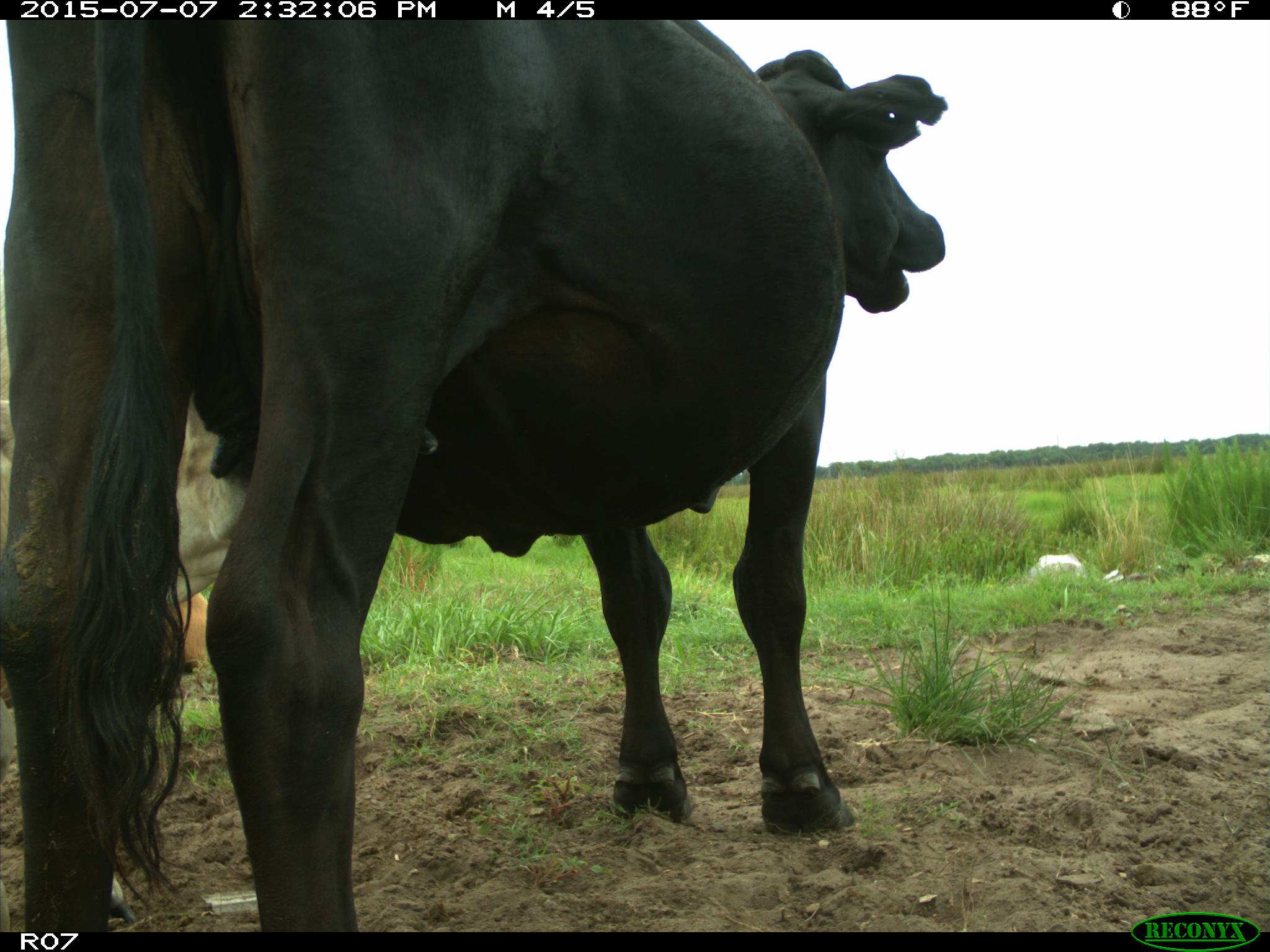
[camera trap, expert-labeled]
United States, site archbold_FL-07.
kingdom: Animalia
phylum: Chordata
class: Mammalia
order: Artiodactyla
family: Bovidae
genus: Bos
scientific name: Bos taurus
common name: domestic cow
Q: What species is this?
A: Bos taurus (domestic cow).